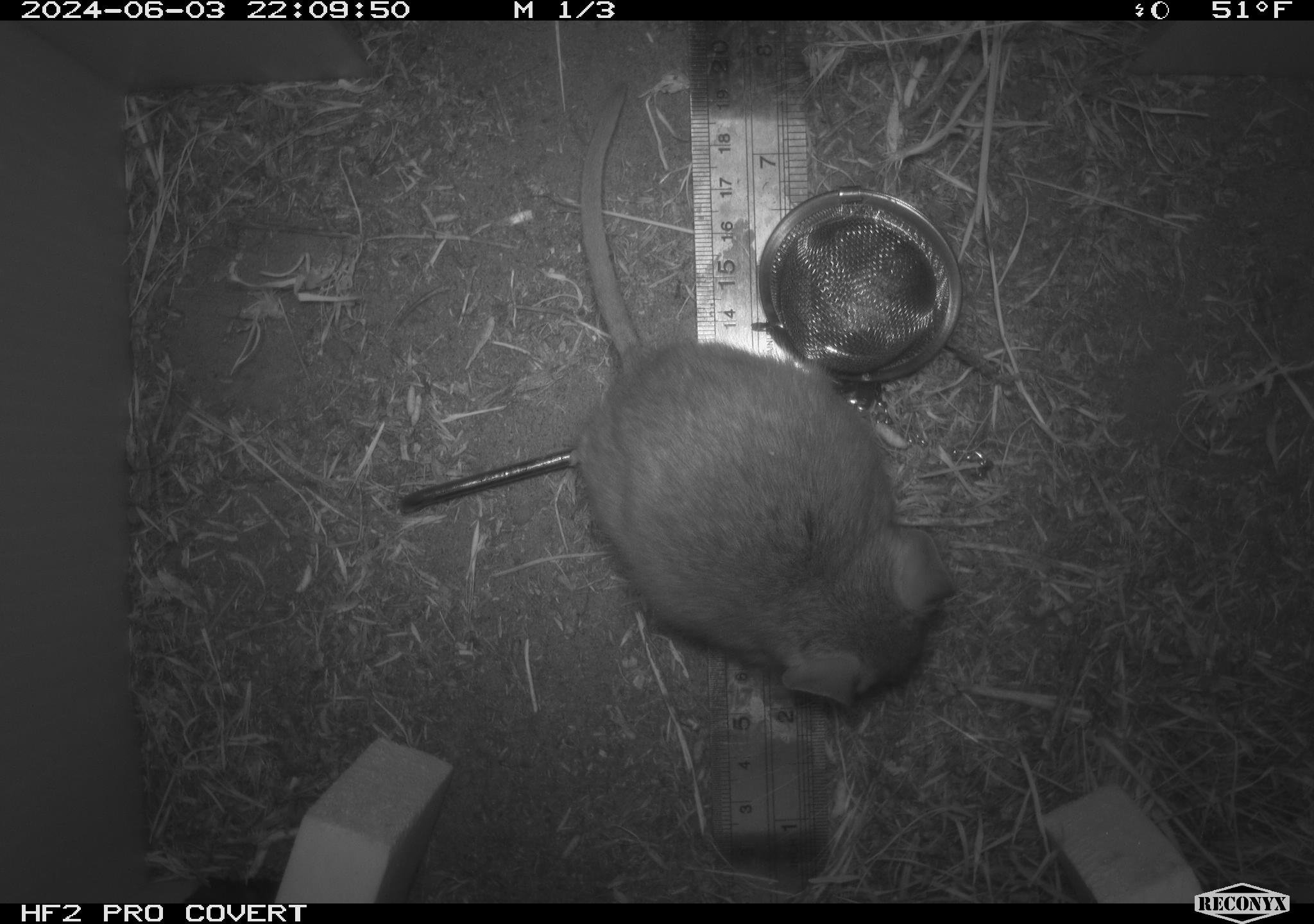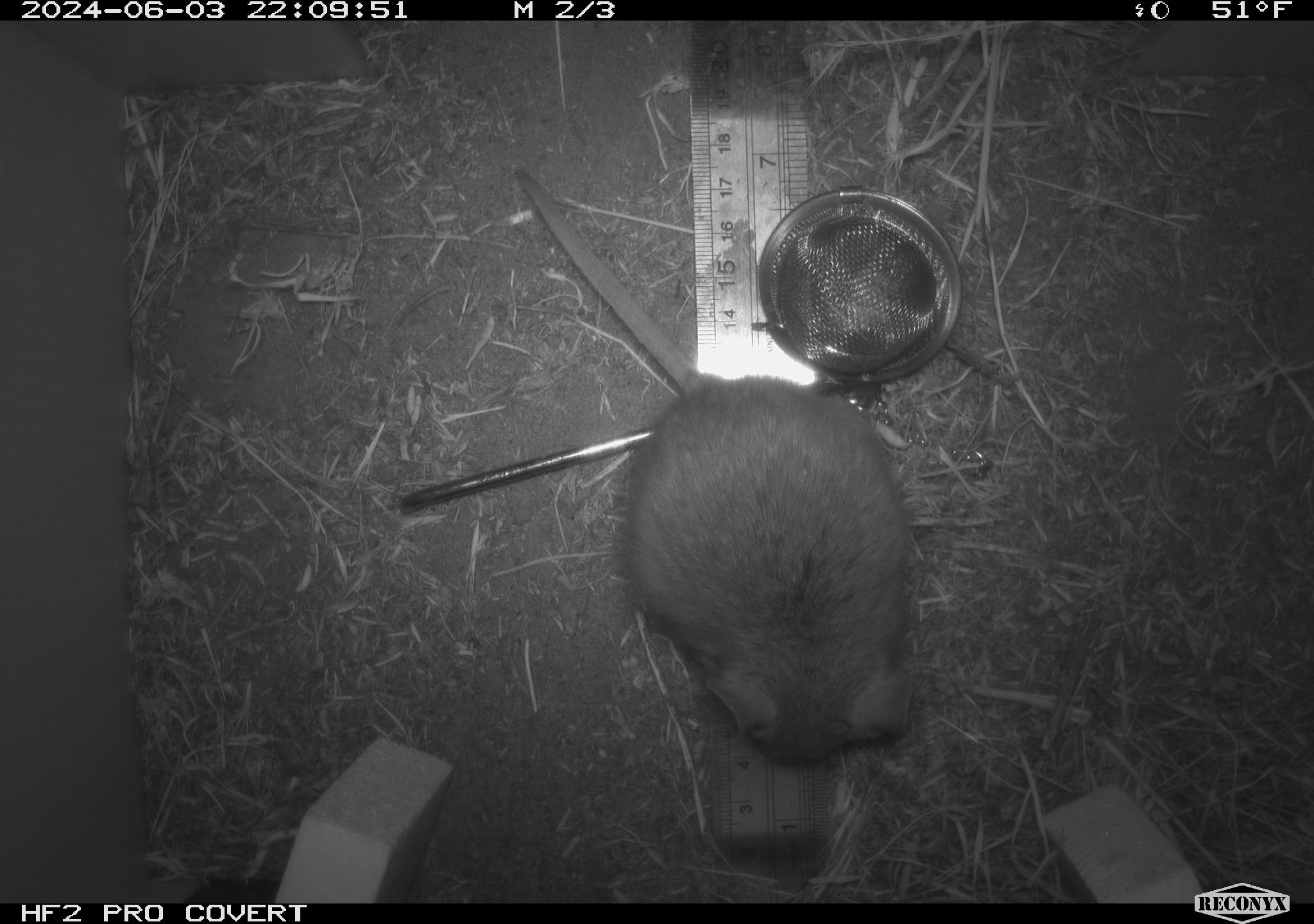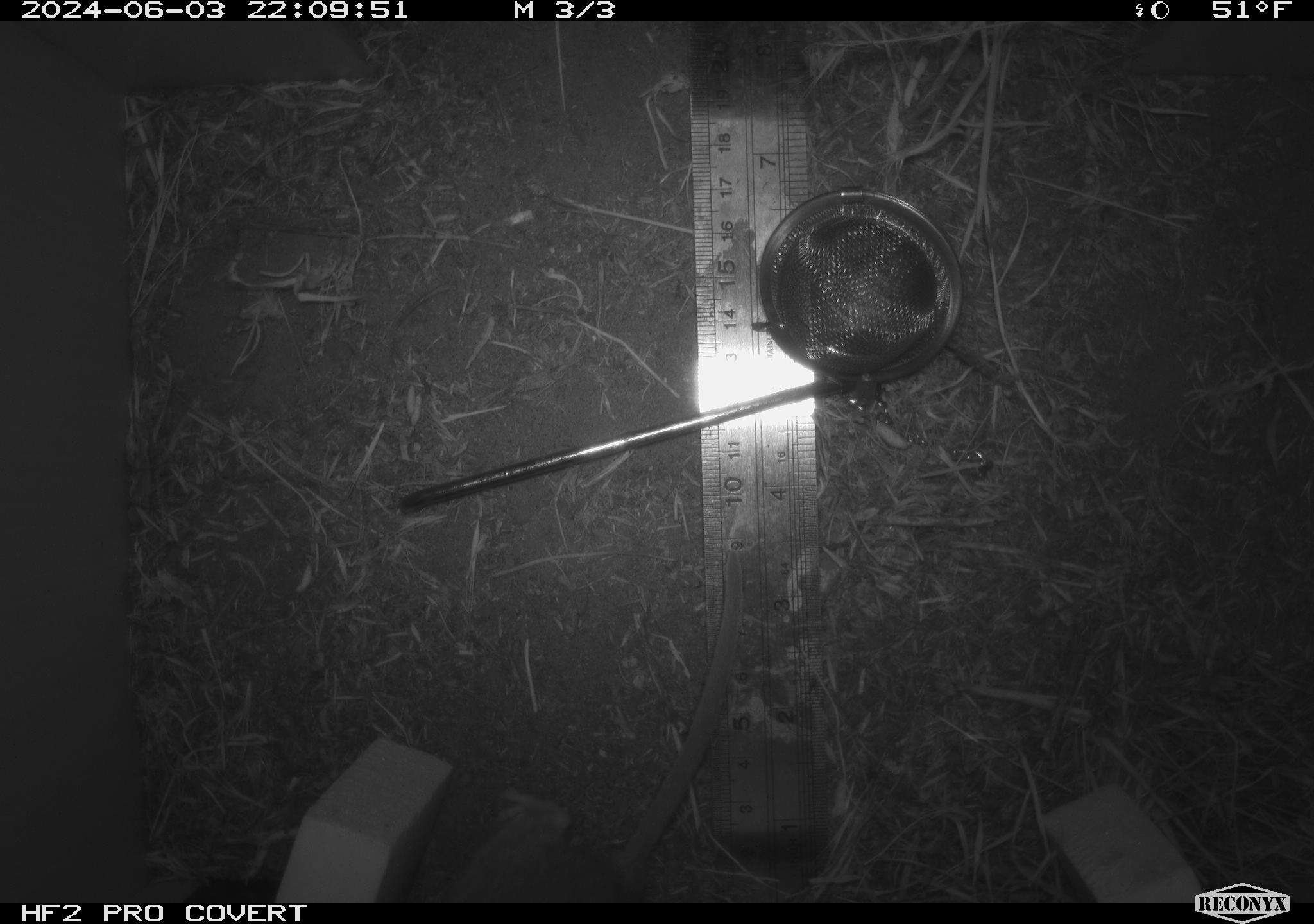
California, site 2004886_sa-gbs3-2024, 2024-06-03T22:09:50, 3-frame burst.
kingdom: Animalia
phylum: Chordata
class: Mammalia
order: Rodentia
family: Cricetidae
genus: Neotoma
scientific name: Neotoma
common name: pack rat or woodrat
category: neotoma species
Neotoma species (pack rat or woodrat) (Neotoma).